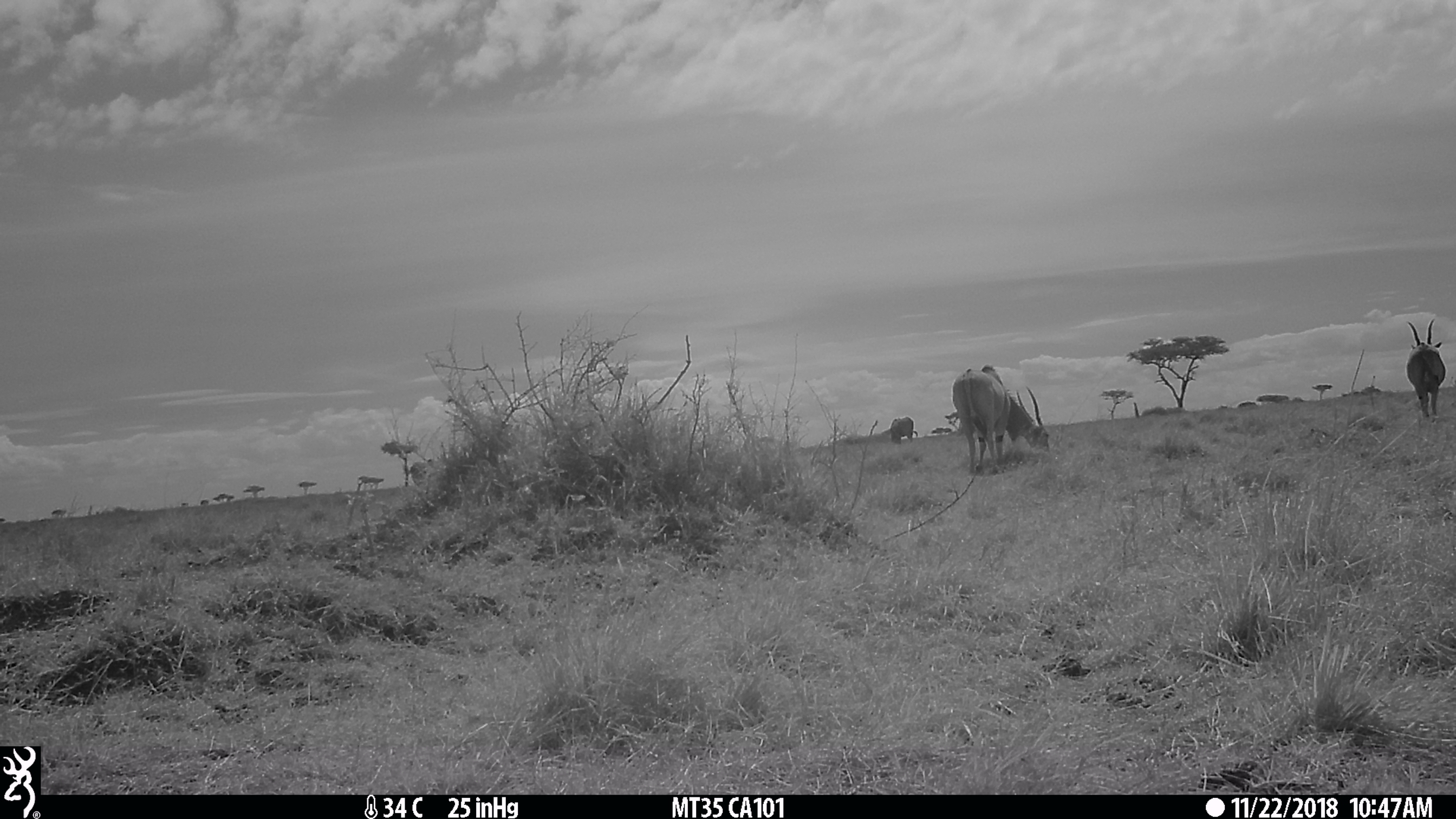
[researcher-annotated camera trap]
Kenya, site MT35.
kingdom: Animalia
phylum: Chordata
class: Mammalia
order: Artiodactyla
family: Bovidae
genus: Tragelaphus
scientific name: Tragelaphus oryx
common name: eland